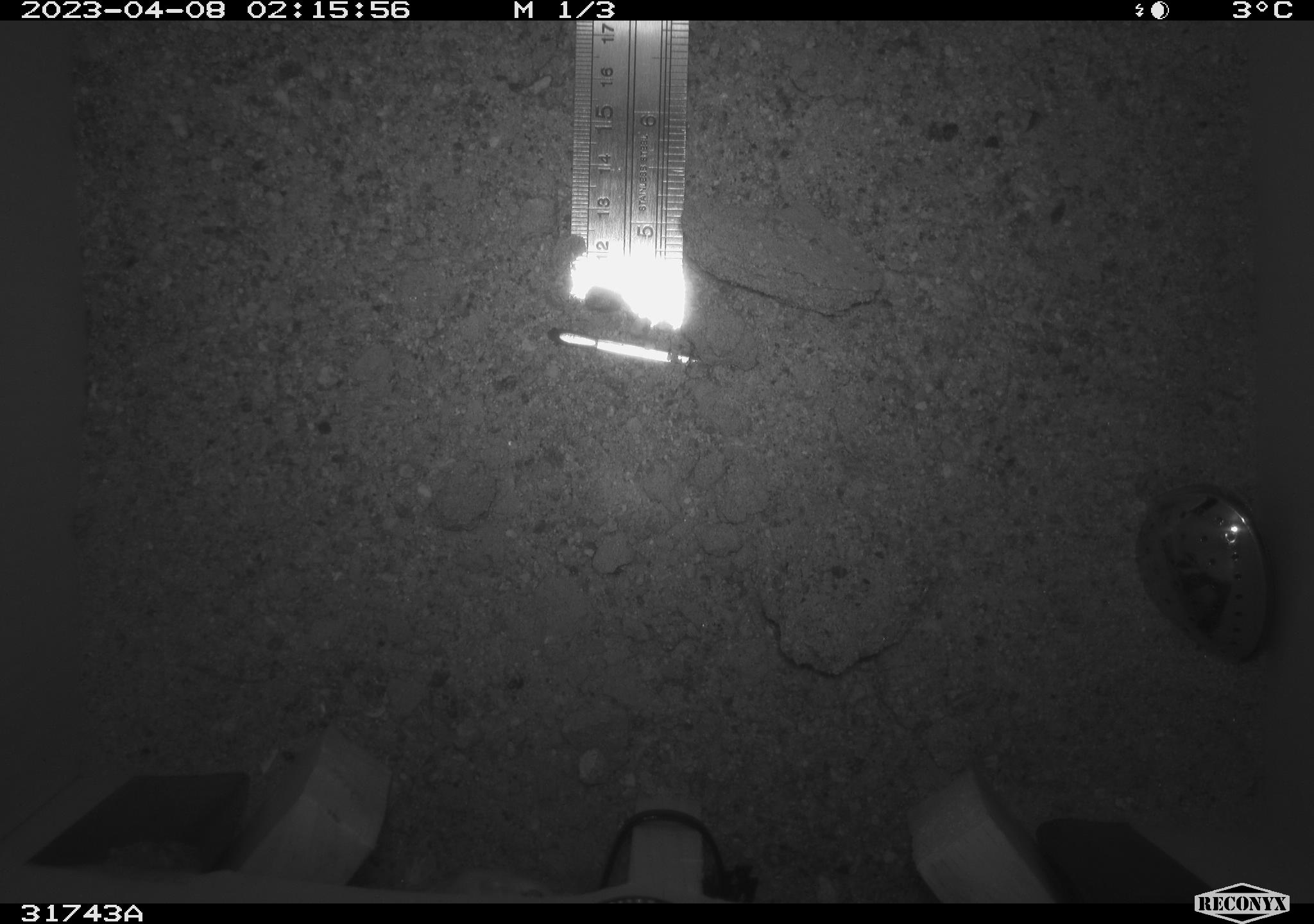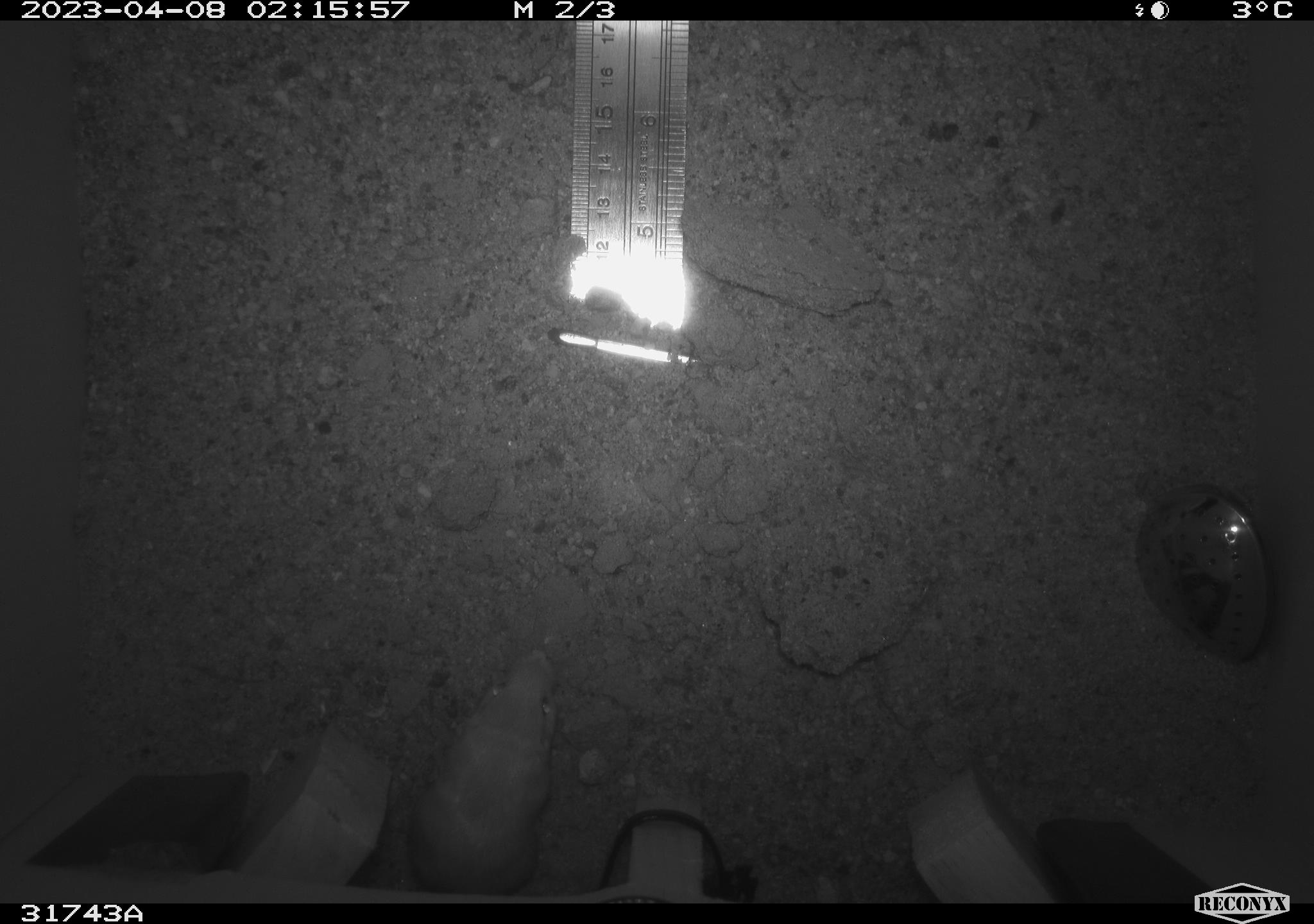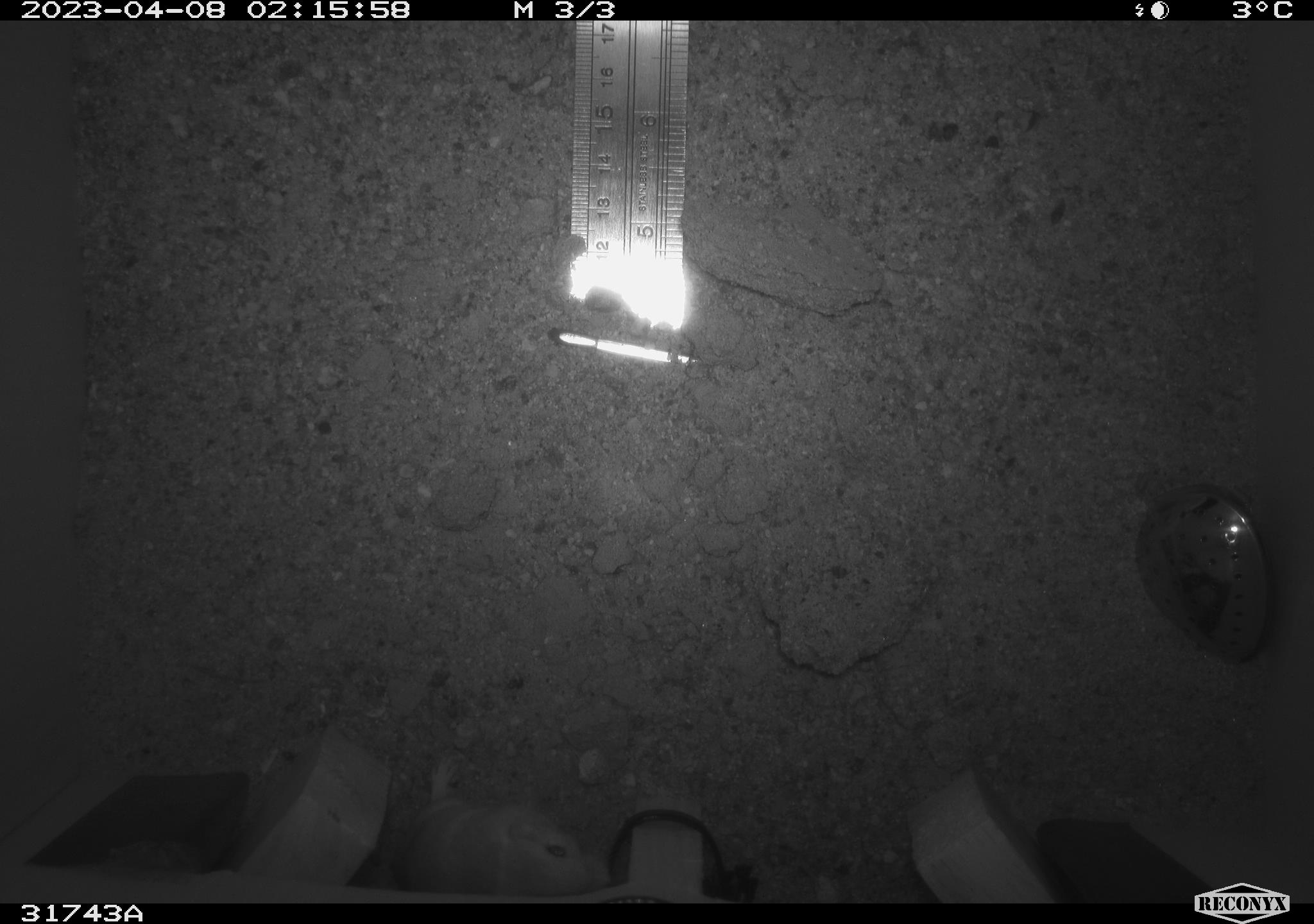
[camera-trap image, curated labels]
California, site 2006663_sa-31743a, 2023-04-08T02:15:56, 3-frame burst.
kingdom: Animalia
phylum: Chordata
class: Mammalia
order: Rodentia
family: Heteromyidae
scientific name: Heteromyidae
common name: kangaroo rats and pocket mice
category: heteromyidae family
Heteromyidae family (kangaroo rats and pocket mice) (Heteromyidae).